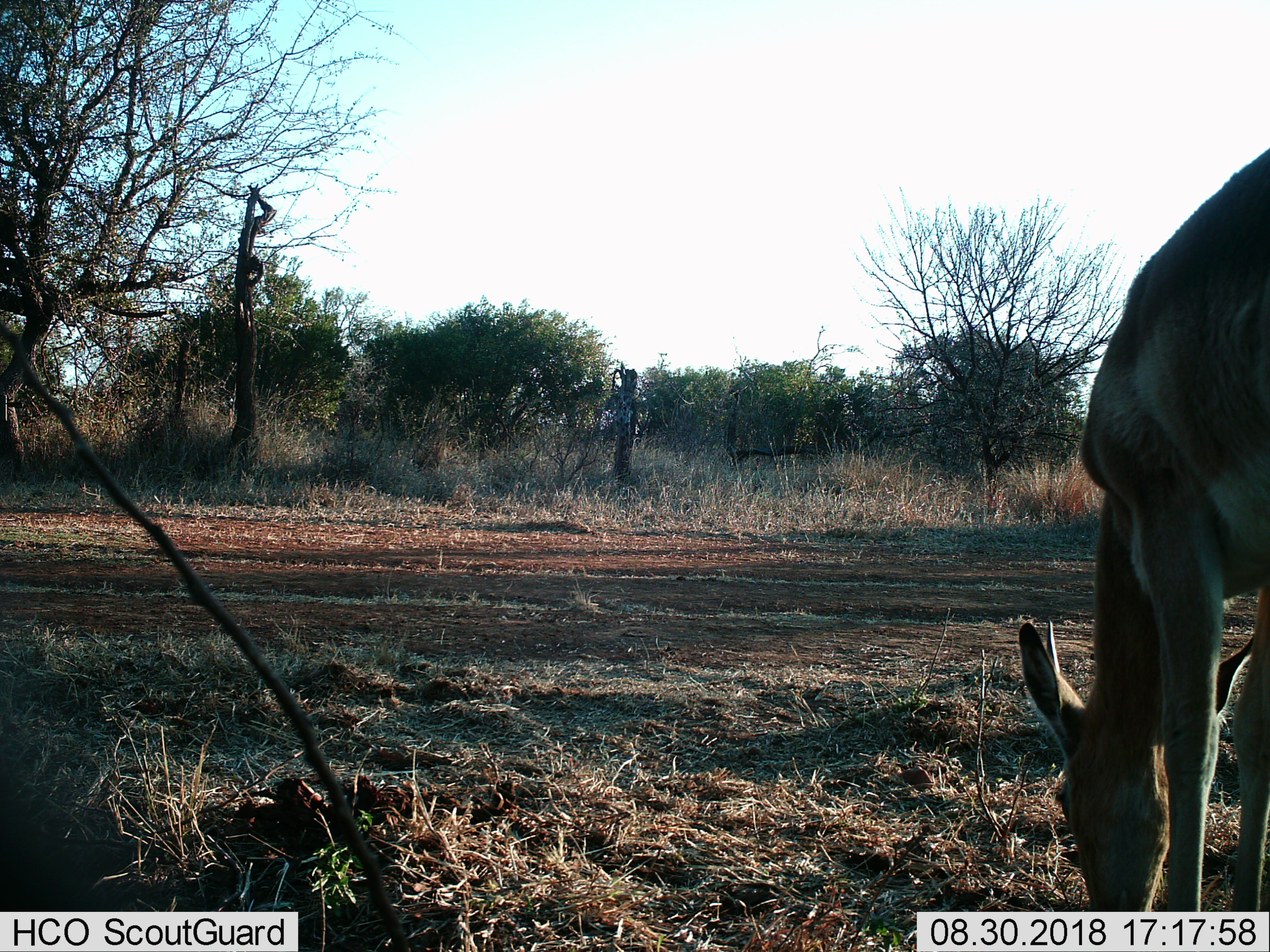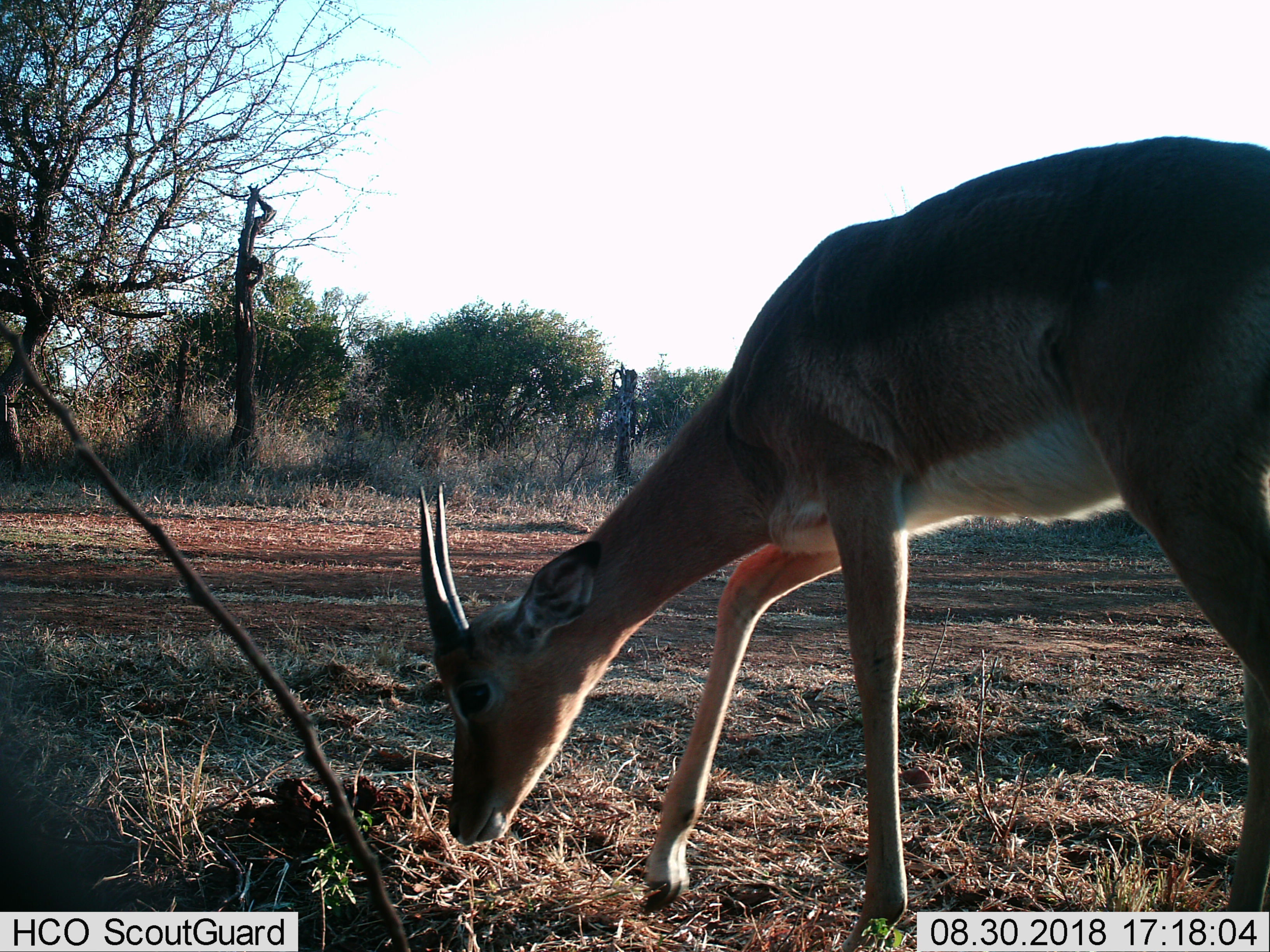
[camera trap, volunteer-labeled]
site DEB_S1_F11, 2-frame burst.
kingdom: Animalia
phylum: Chordata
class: Mammalia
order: Artiodactyla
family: Bovidae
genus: Aepyceros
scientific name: Aepyceros melampus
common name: impala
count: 1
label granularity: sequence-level